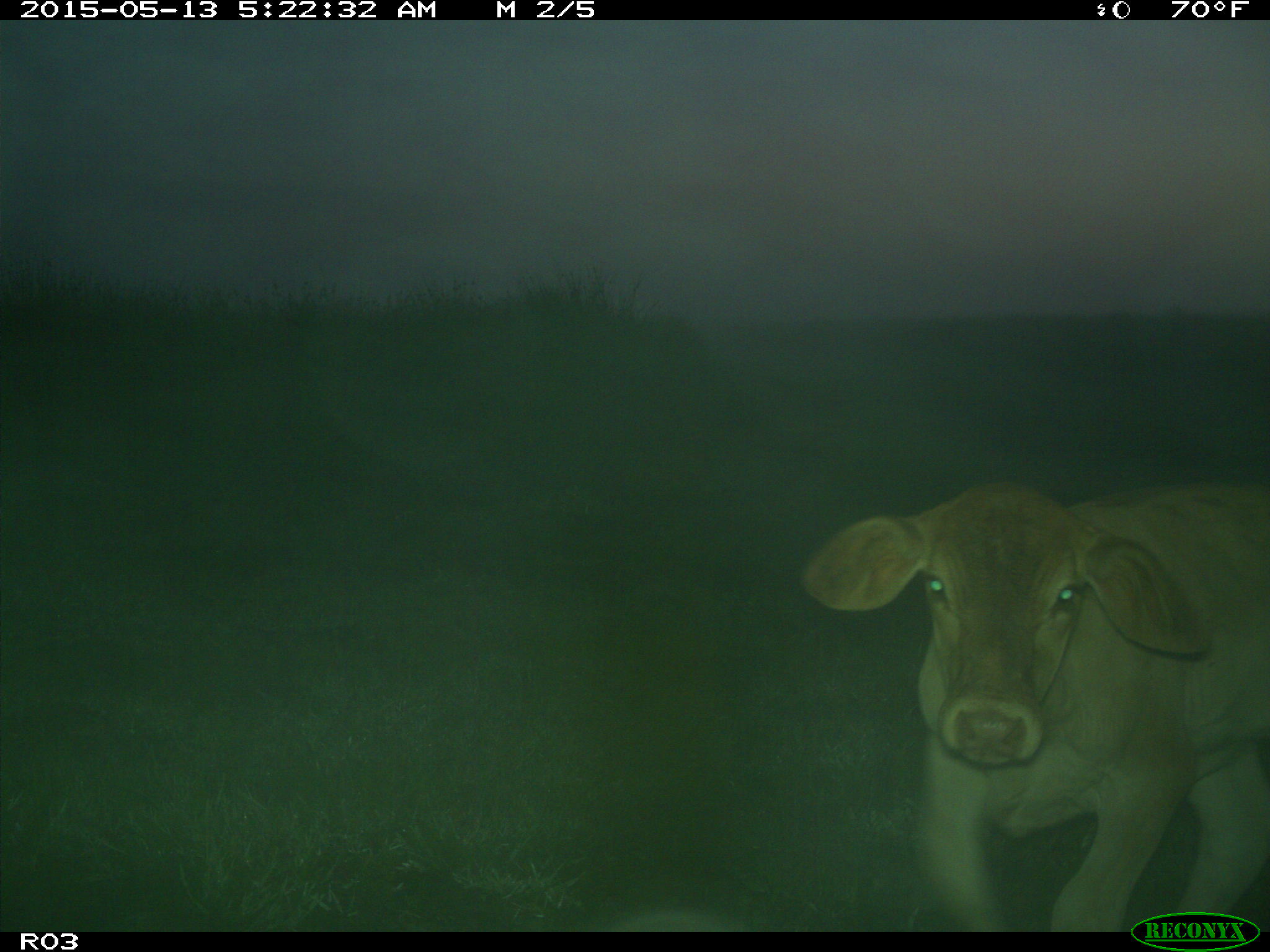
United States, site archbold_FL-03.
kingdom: Animalia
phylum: Chordata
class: Mammalia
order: Artiodactyla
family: Bovidae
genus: Bos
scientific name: Bos taurus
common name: domestic cow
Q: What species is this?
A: Bos taurus (domestic cow).